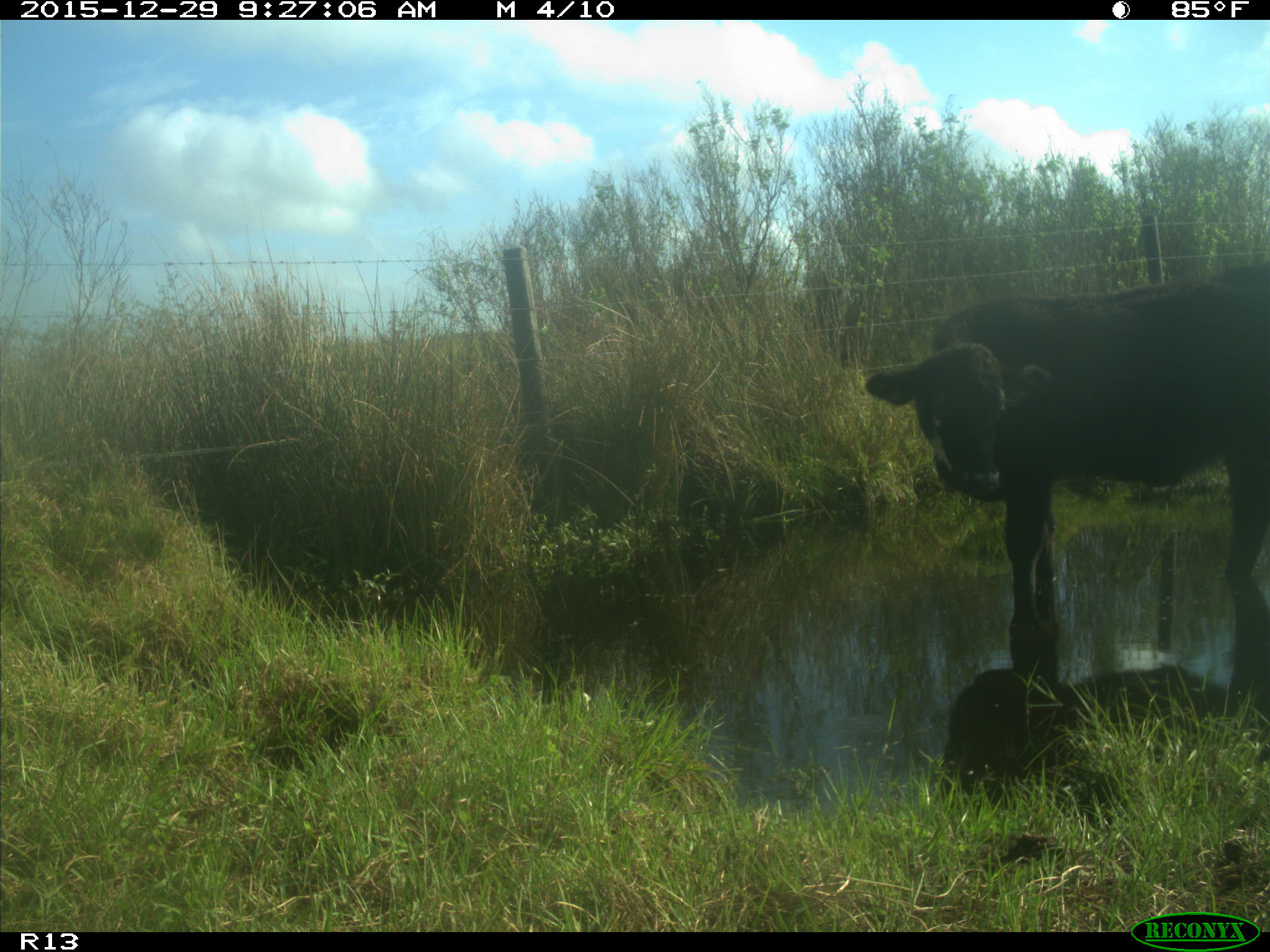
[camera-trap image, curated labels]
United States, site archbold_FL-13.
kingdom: Animalia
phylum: Chordata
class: Mammalia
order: Artiodactyla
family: Bovidae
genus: Bos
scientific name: Bos taurus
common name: domestic cow